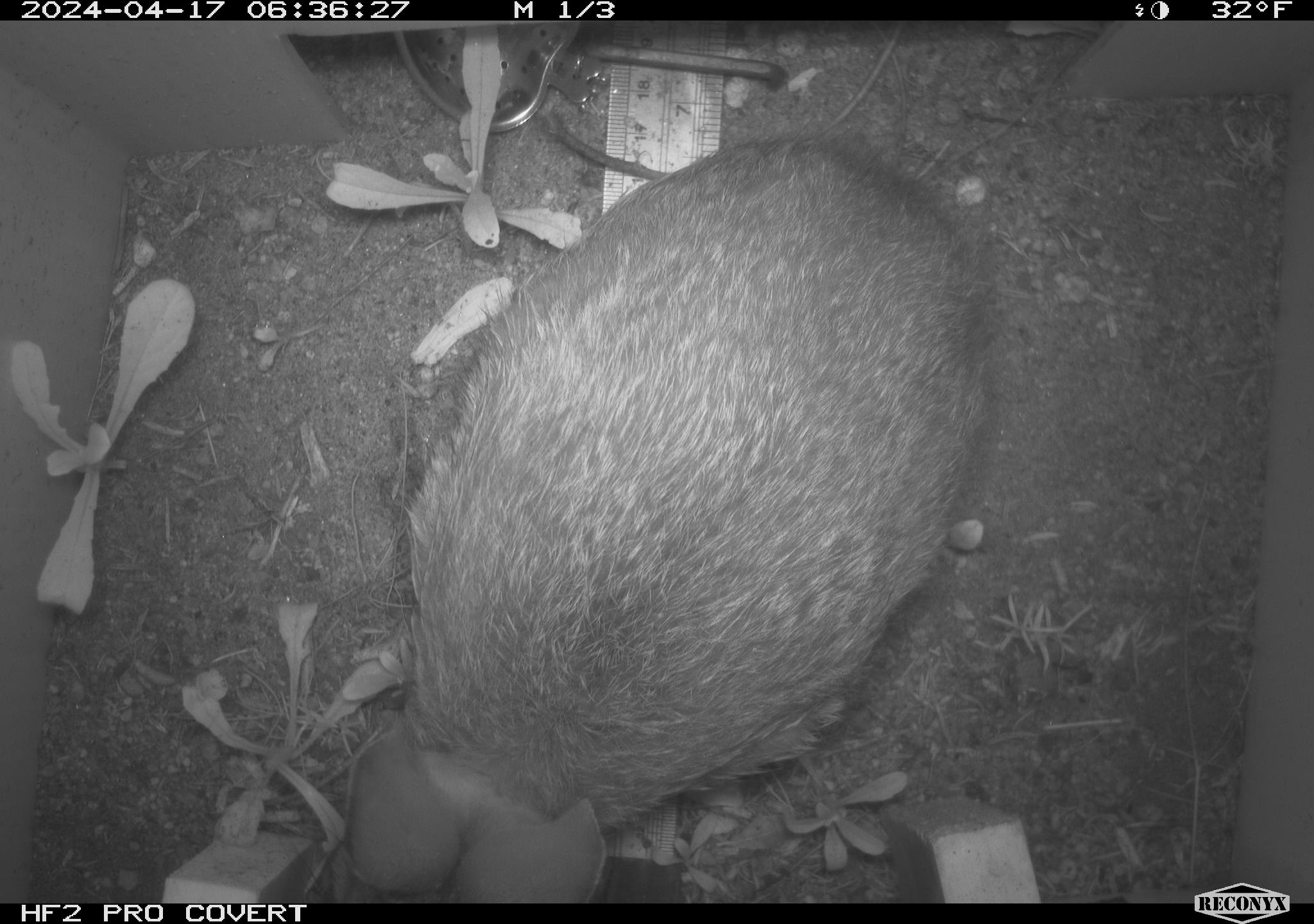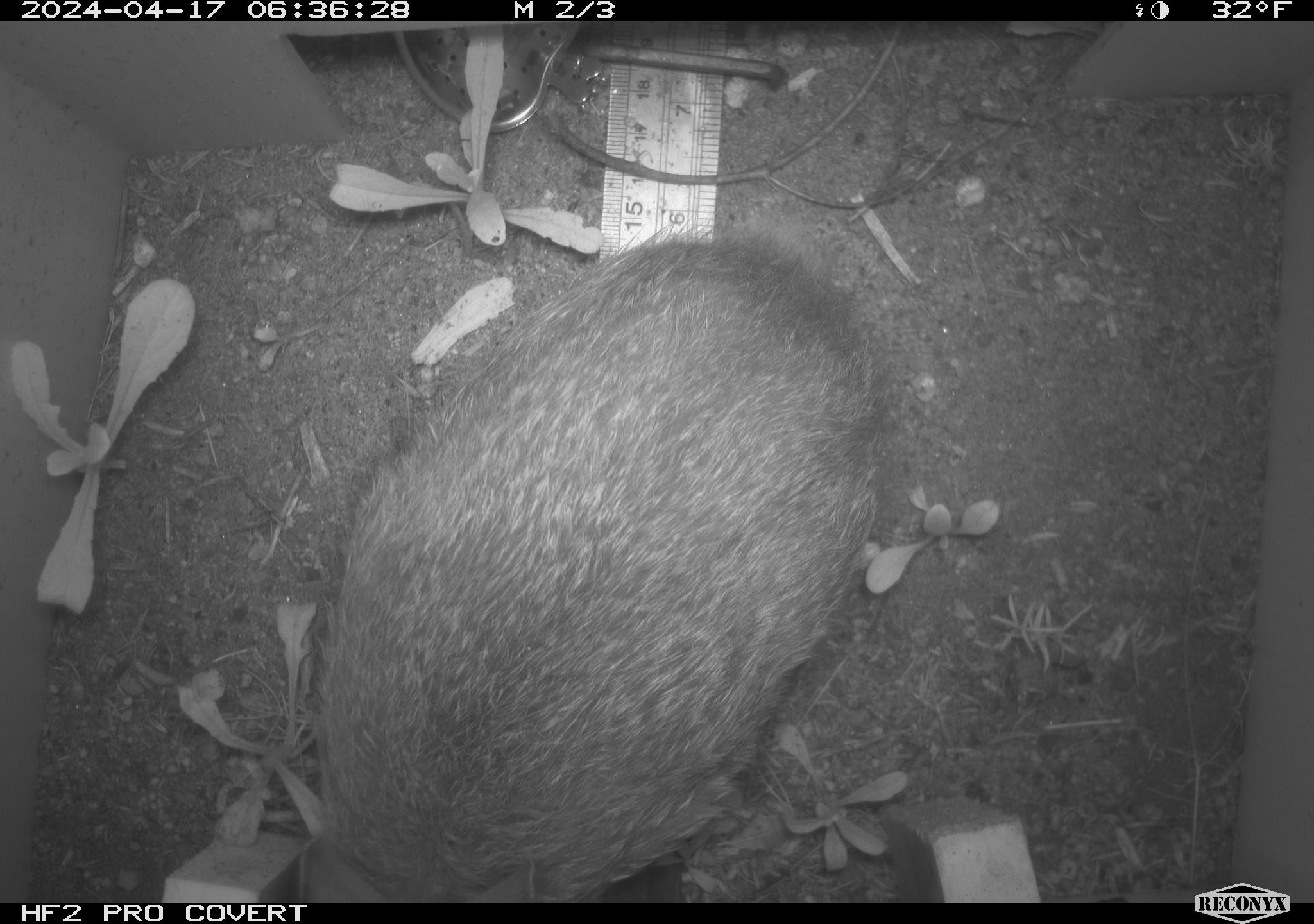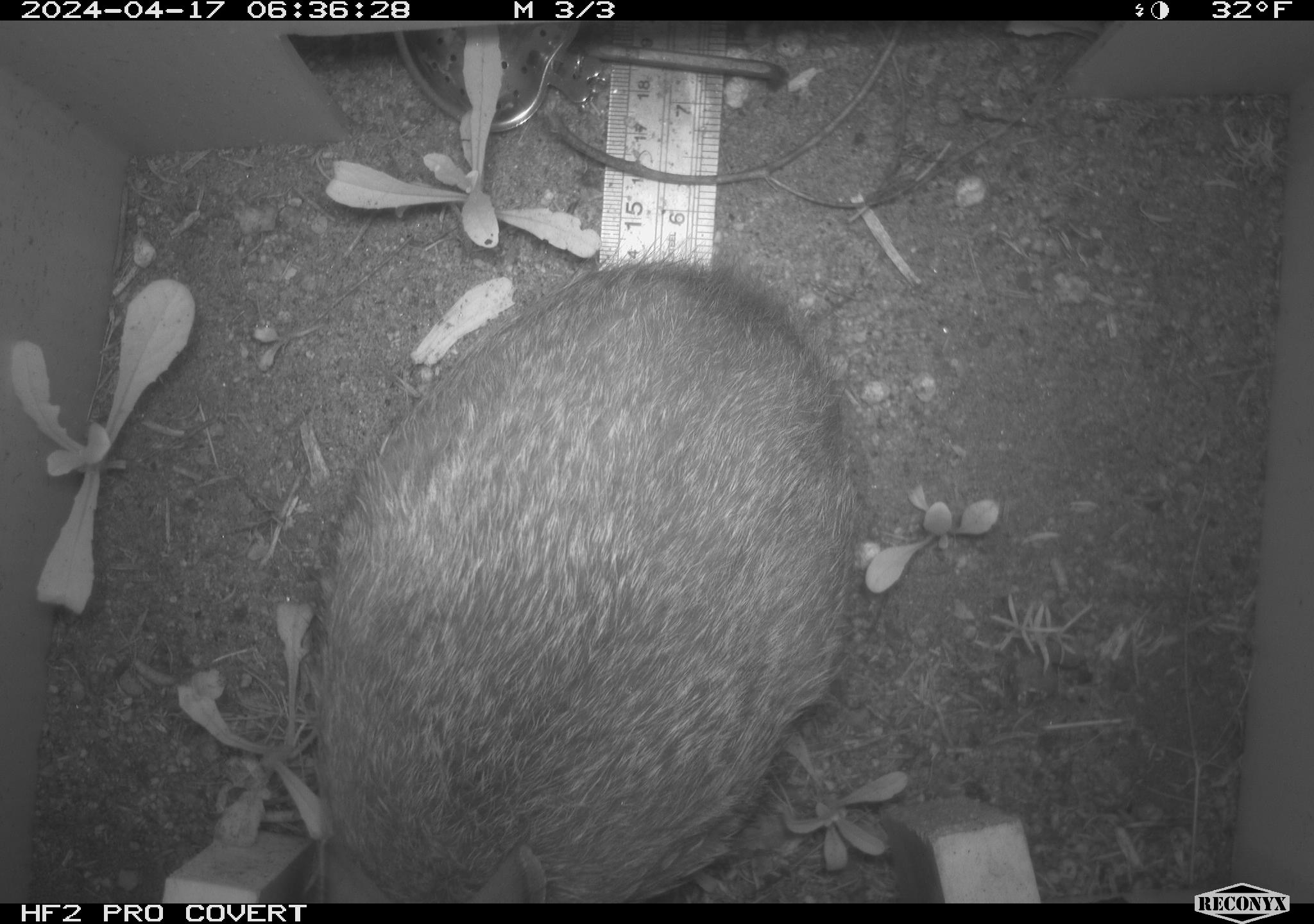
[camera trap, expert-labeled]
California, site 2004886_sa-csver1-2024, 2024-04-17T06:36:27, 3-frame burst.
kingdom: Animalia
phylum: Chordata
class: Mammalia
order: Lagomorpha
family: Leporidae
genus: Sylvilagus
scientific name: Sylvilagus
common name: cottontail rabbits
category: sylvilagus species